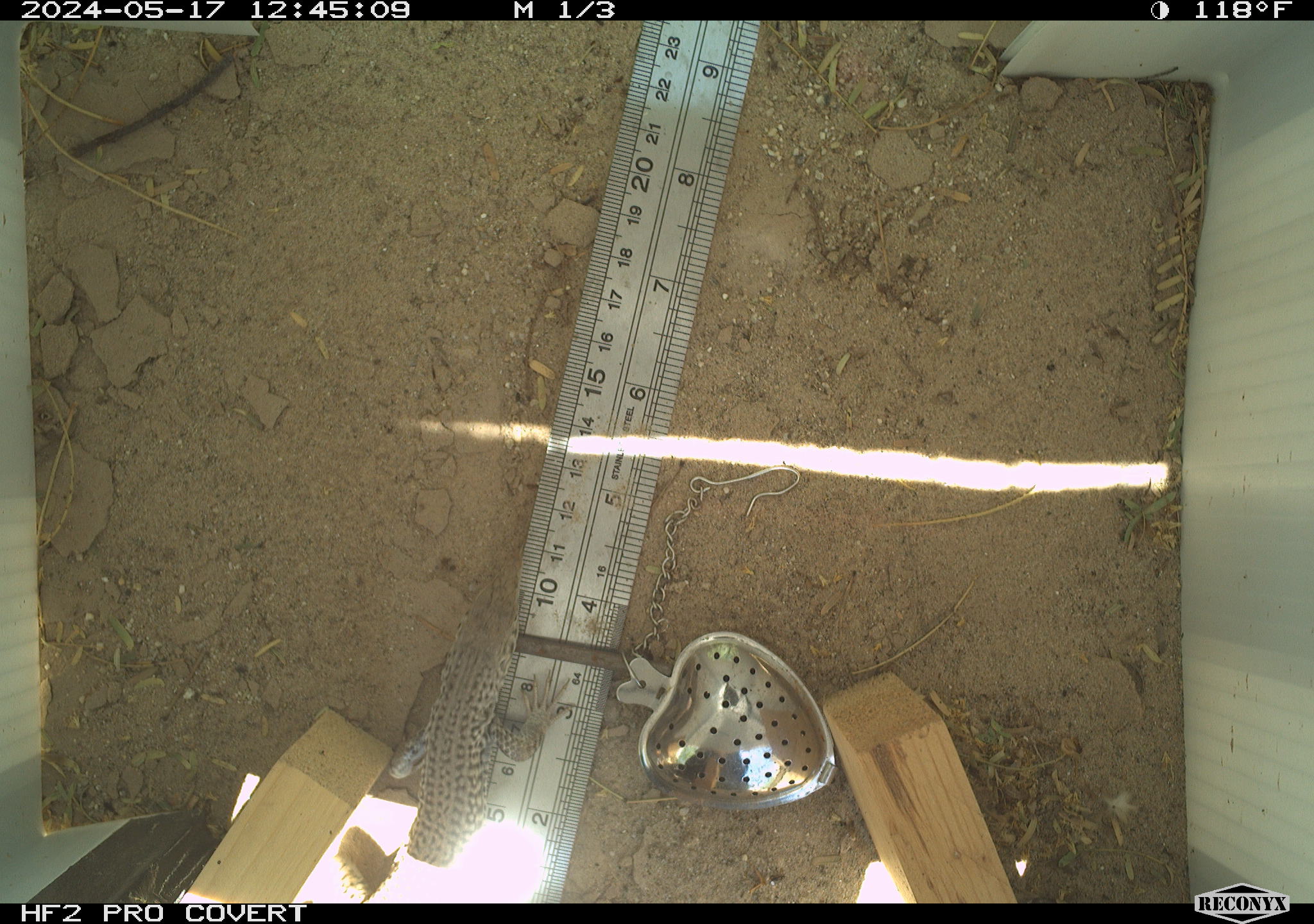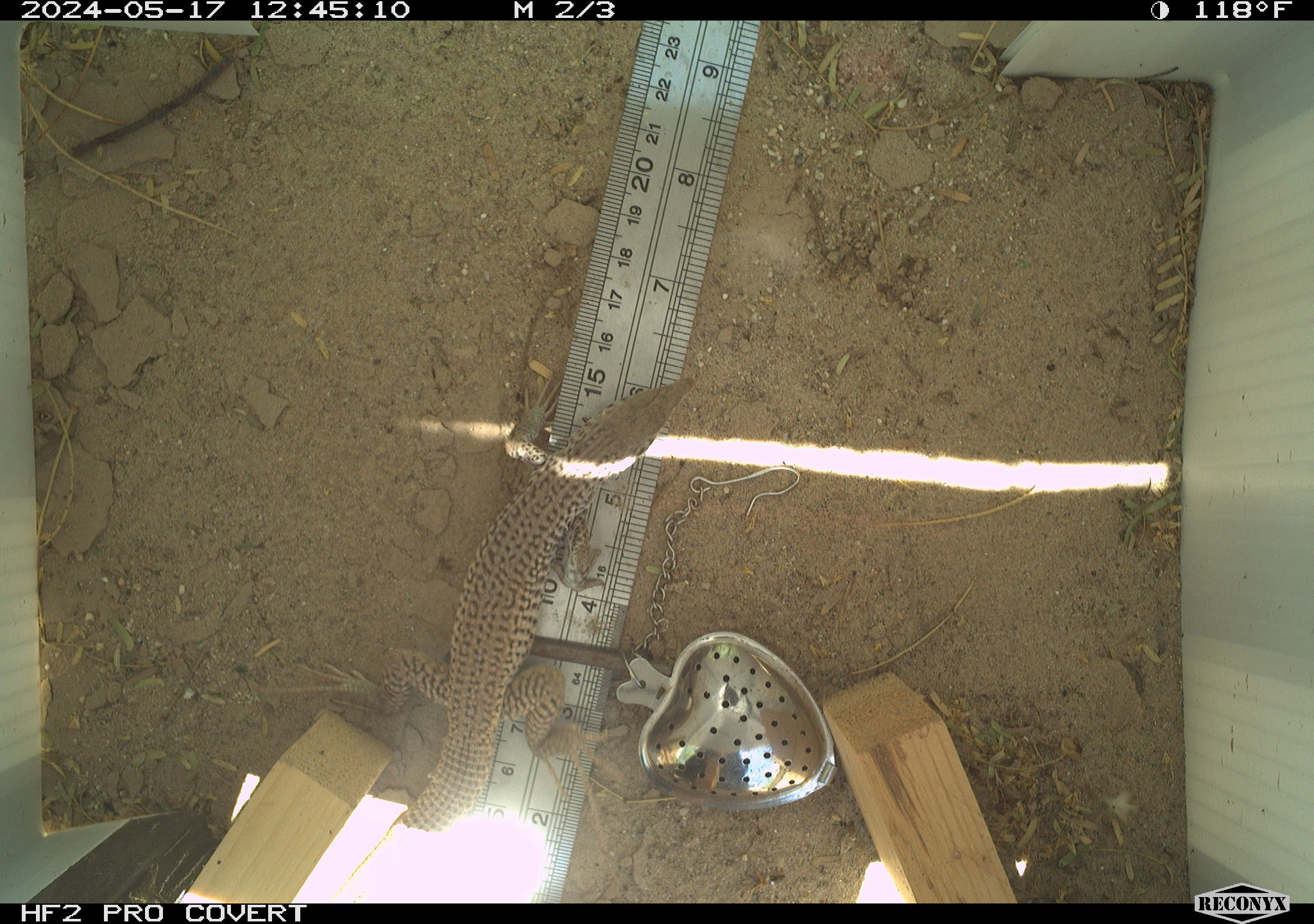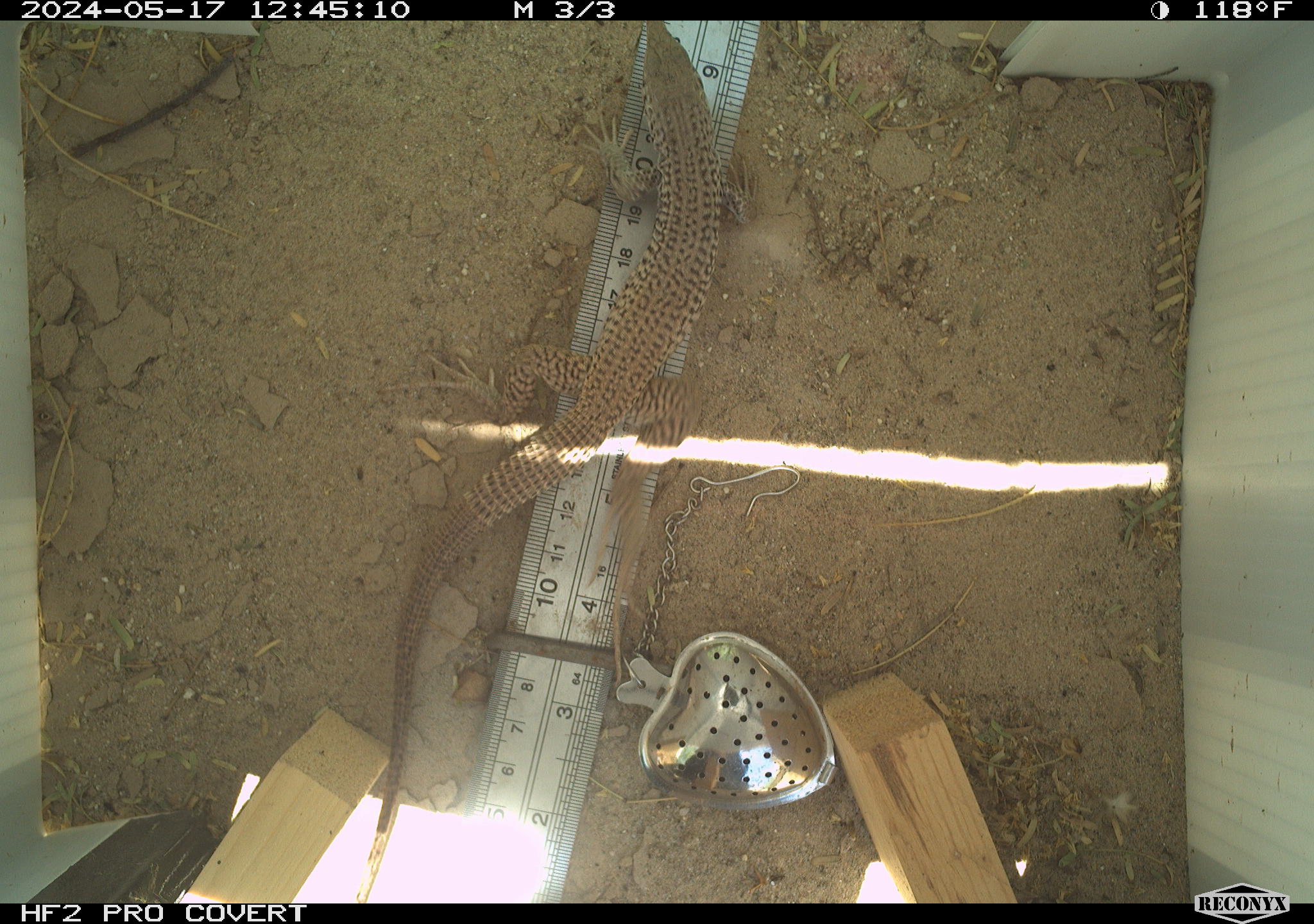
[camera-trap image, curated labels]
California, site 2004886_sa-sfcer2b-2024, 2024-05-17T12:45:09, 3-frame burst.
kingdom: Animalia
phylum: Chordata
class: Reptilia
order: Squamata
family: Teiidae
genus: Aspidoscelis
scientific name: Aspidoscelis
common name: whiptail lizards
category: aspidoscelis species